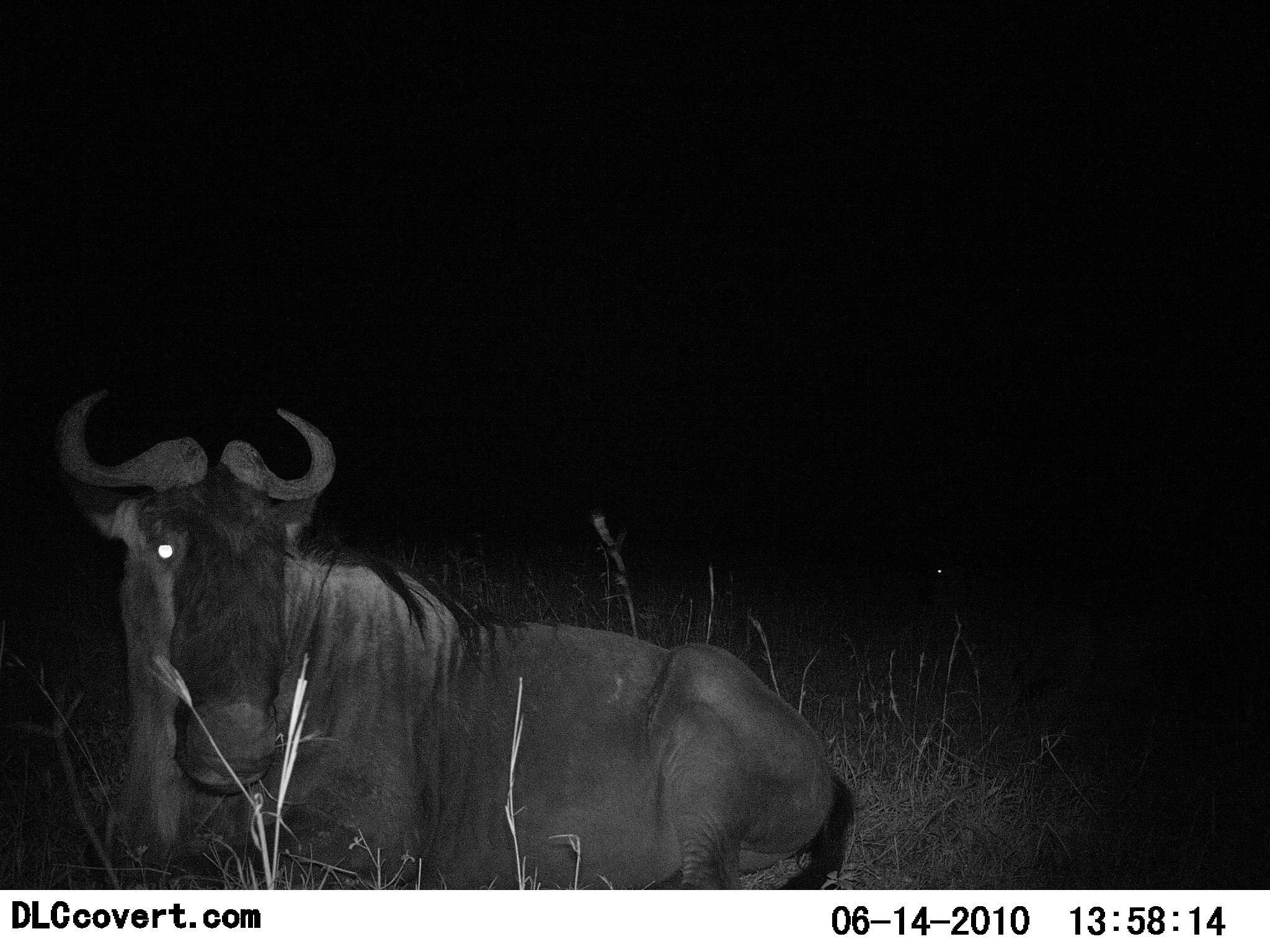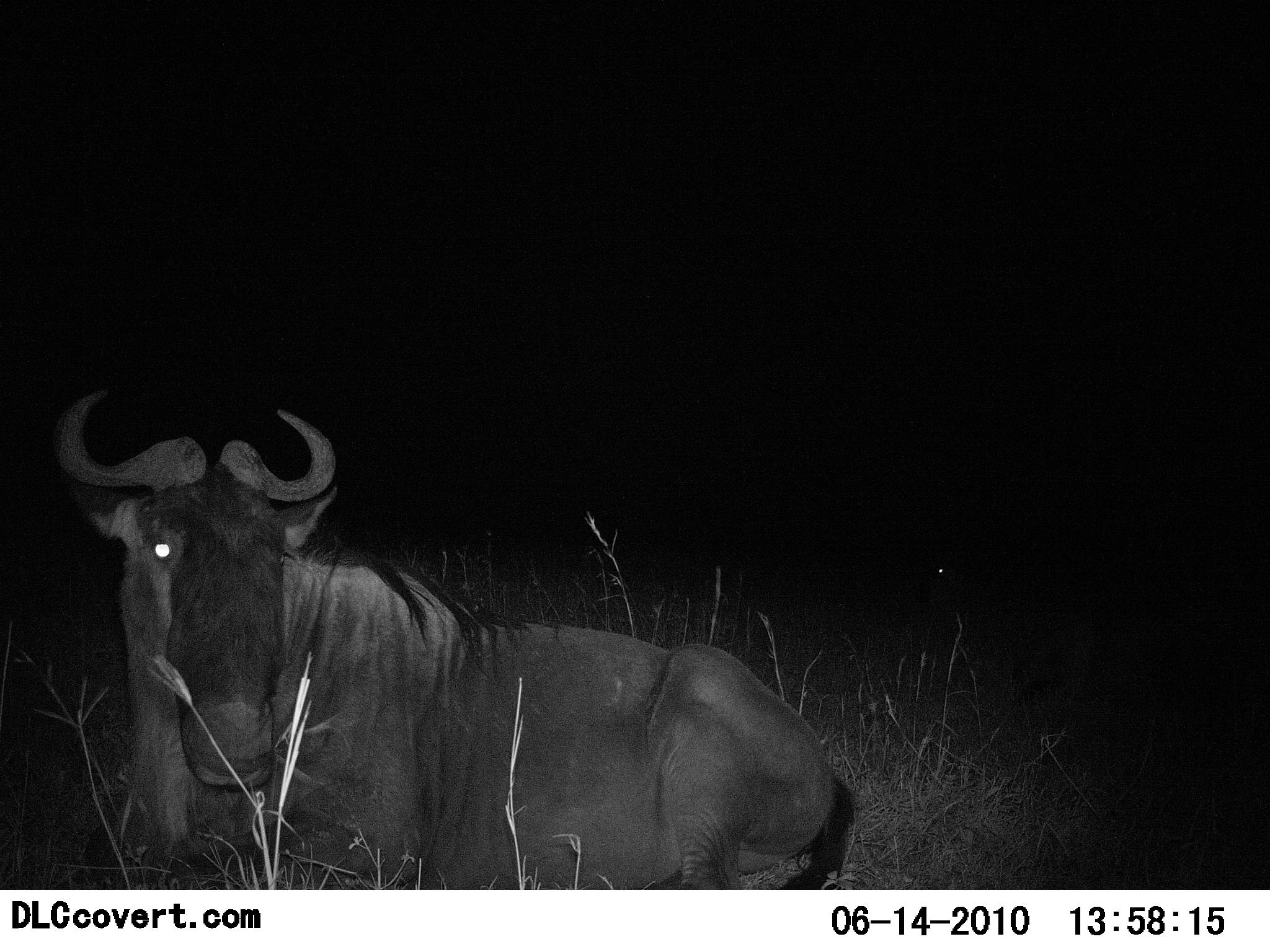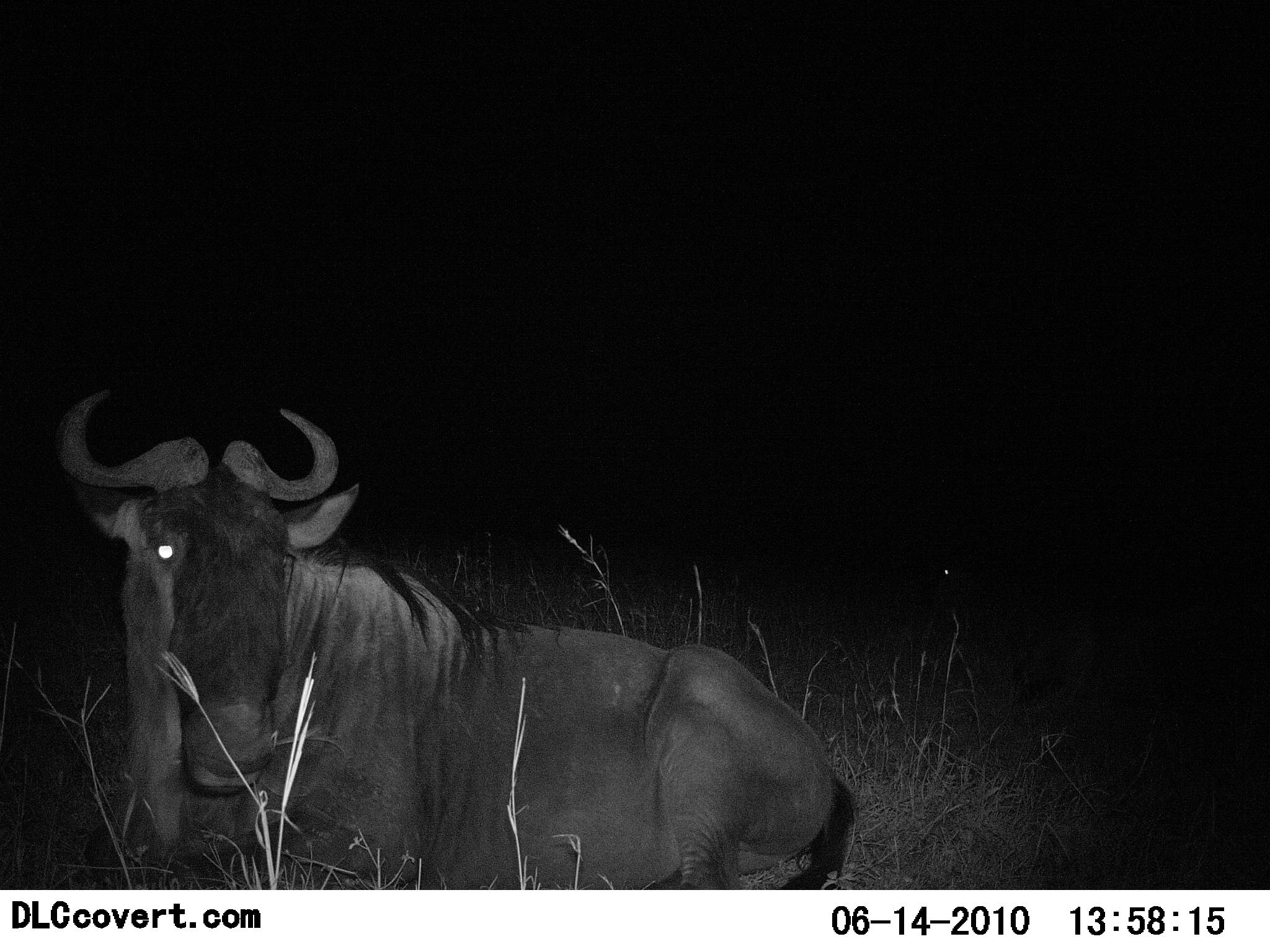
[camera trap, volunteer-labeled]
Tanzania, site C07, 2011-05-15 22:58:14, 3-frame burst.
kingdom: Animalia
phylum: Chordata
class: Mammalia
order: Artiodactyla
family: Bovidae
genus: Connochaetes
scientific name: Connochaetes taurinus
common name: blue wildebeest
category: wildebeest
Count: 1.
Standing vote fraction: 0%.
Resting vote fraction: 93%.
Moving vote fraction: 0%.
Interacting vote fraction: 0%.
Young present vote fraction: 0%.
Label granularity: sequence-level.